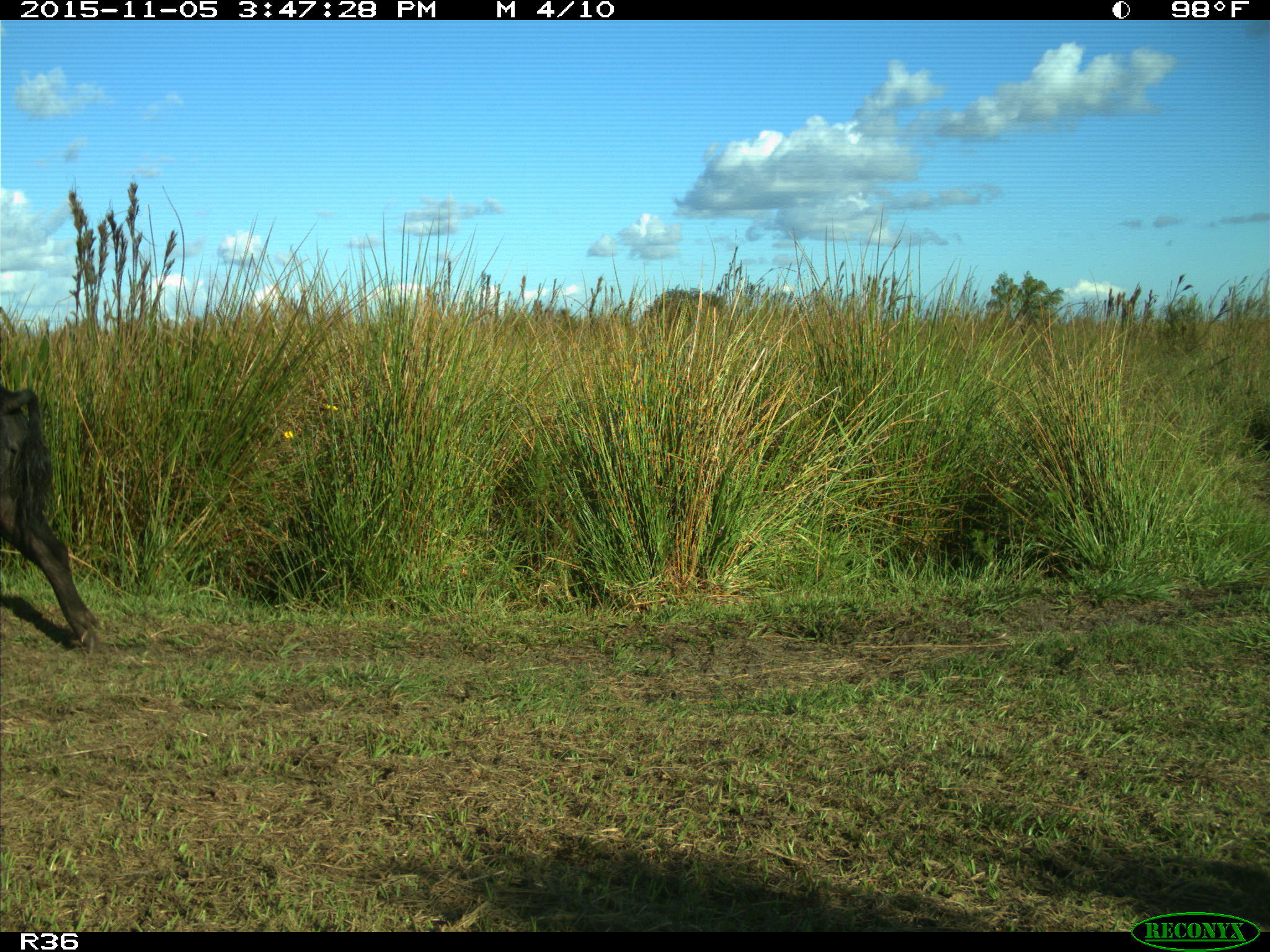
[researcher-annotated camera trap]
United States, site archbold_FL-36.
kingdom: Animalia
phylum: Chordata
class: Mammalia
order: Artiodactyla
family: Suidae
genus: Sus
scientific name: Sus scrofa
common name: wild boar